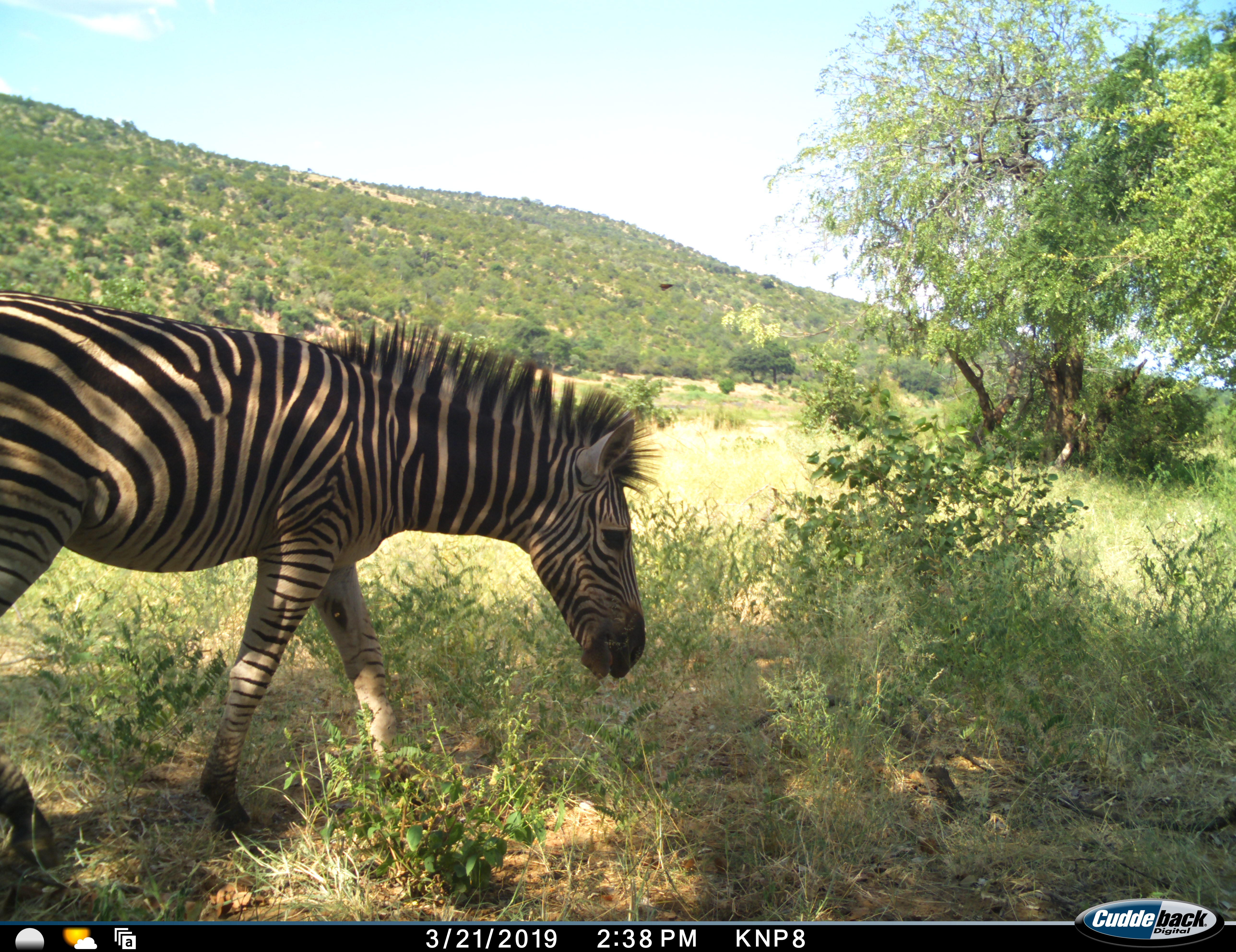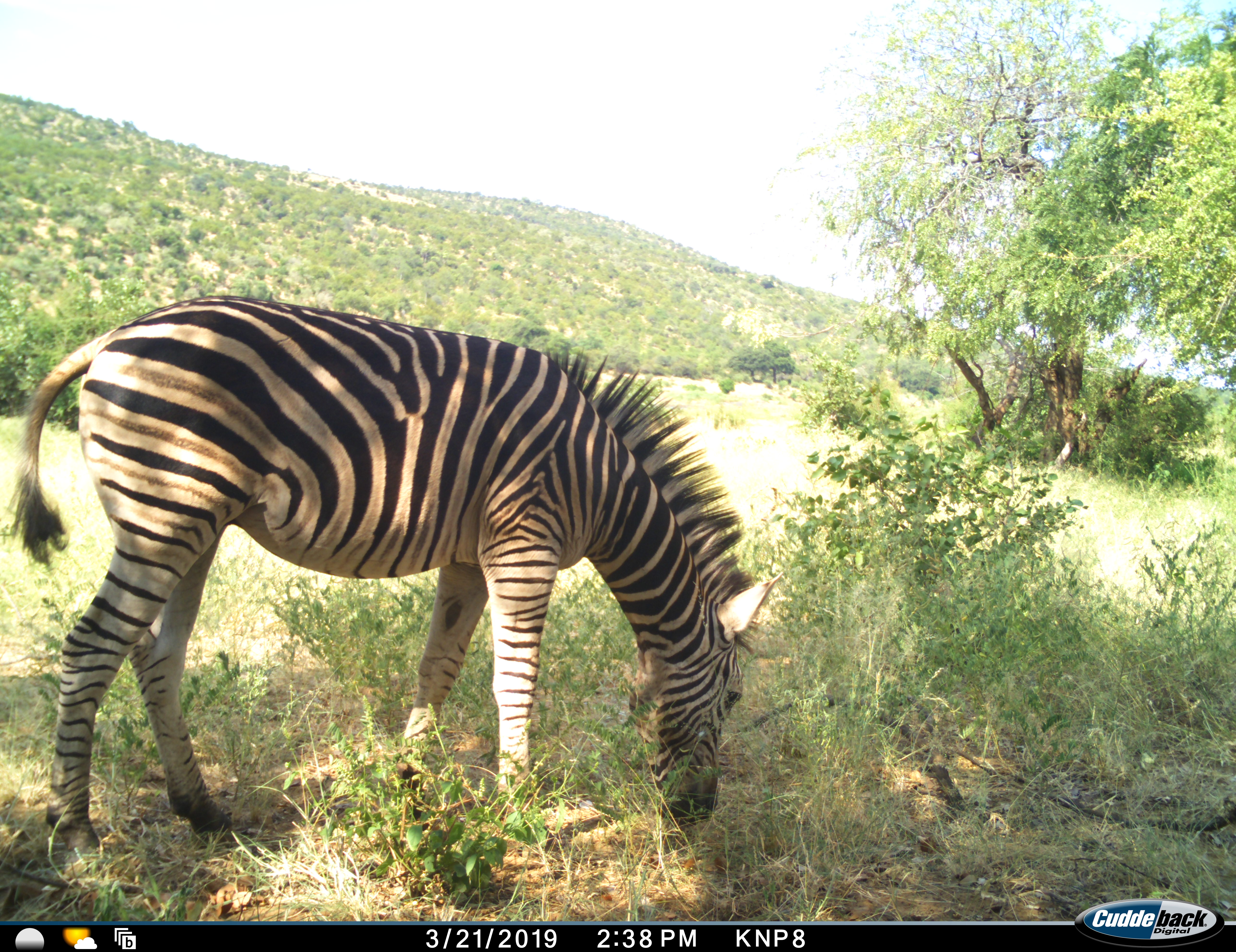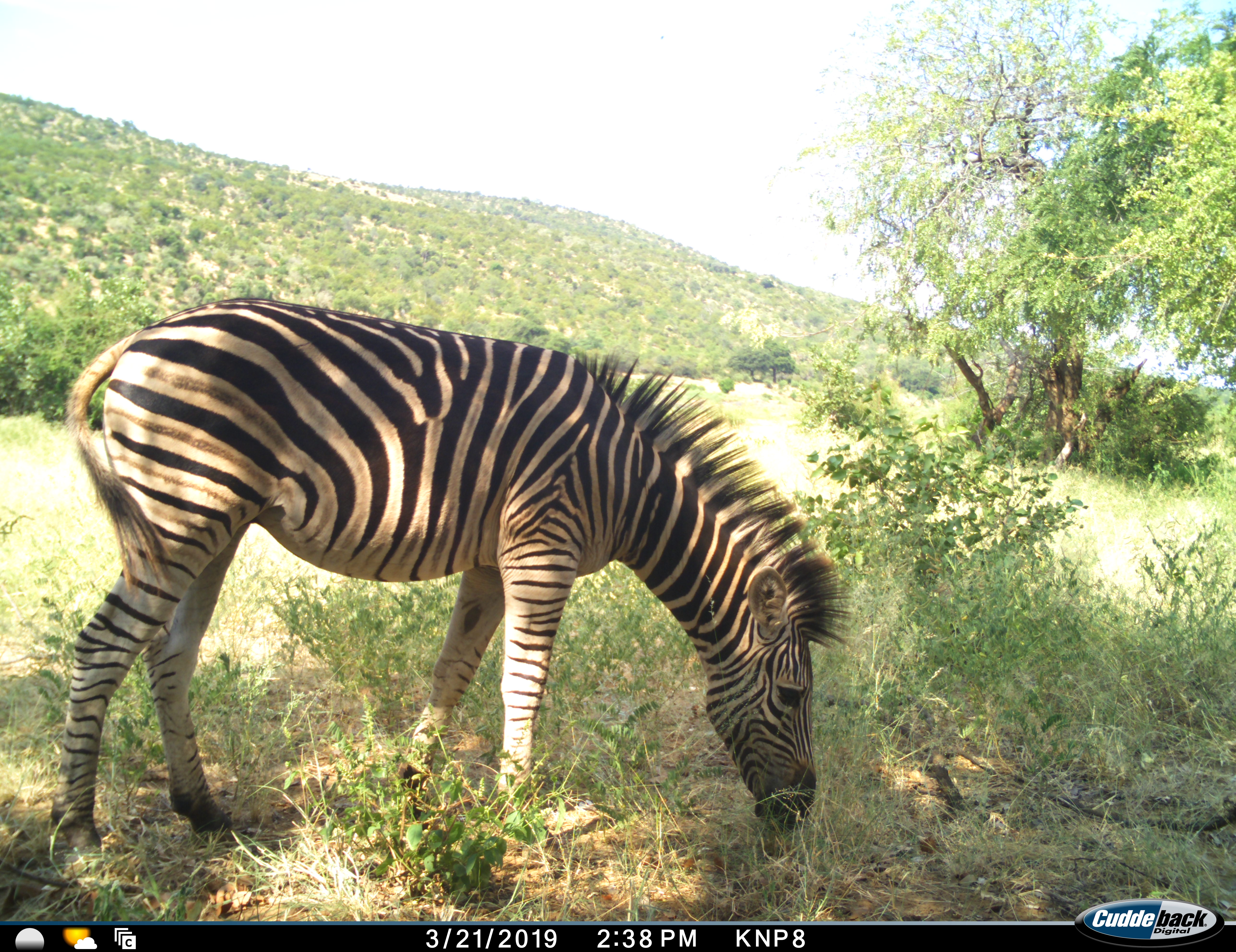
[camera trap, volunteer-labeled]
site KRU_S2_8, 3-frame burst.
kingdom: Animalia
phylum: Chordata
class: Mammalia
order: Perissodactyla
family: Equidae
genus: Equus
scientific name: Equus quagga burchellii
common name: burchell's zebra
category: zebraburchells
Zebraburchells (burchell's zebra) (Equus quagga burchellii), count 1. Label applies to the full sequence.